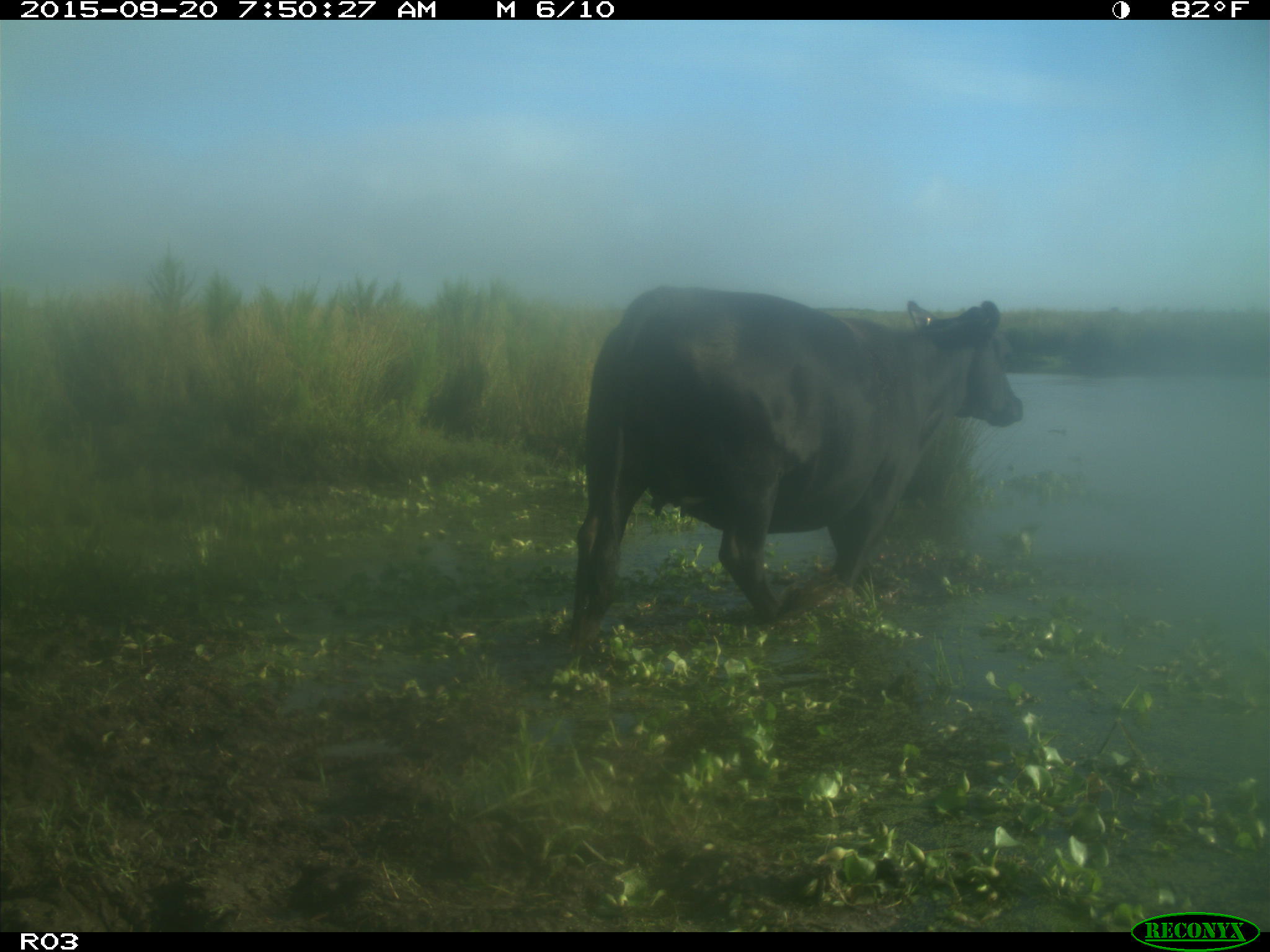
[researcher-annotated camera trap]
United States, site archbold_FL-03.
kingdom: Animalia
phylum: Chordata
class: Mammalia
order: Artiodactyla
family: Bovidae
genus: Bos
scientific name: Bos taurus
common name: domestic cow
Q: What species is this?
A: Bos taurus (domestic cow).